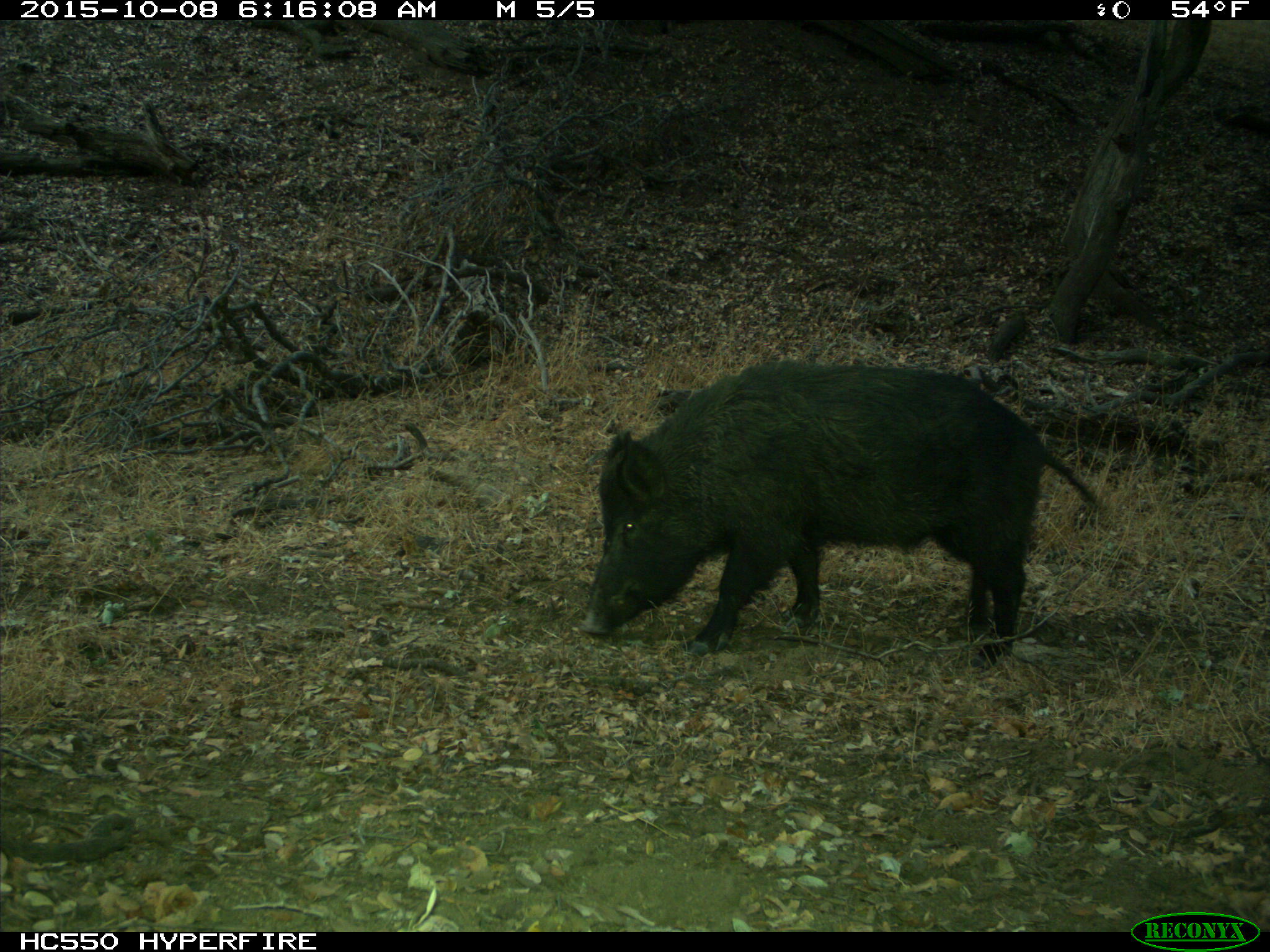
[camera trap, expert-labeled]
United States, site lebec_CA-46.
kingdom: Animalia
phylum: Chordata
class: Mammalia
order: Artiodactyla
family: Suidae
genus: Sus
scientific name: Sus scrofa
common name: wild boar